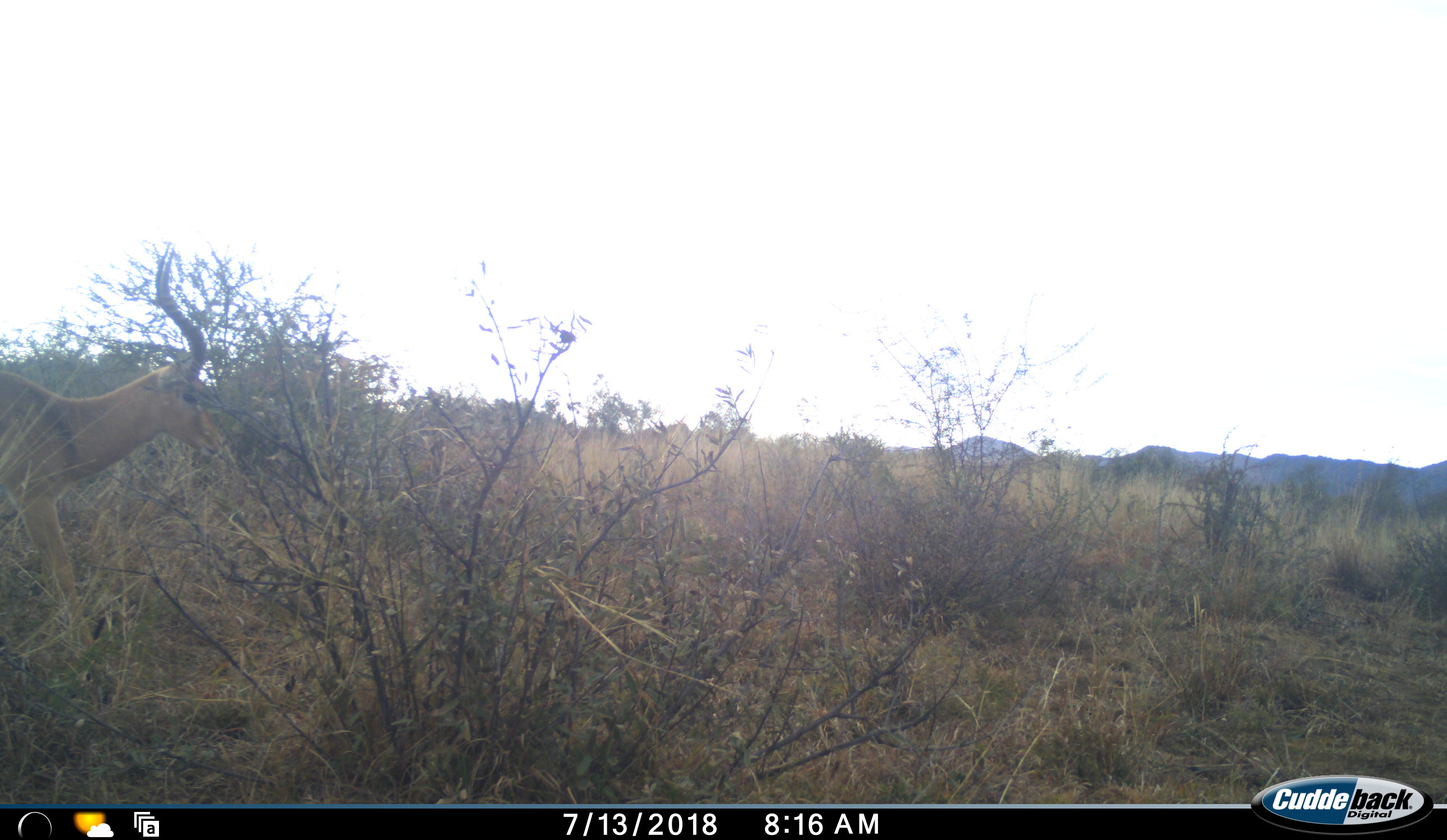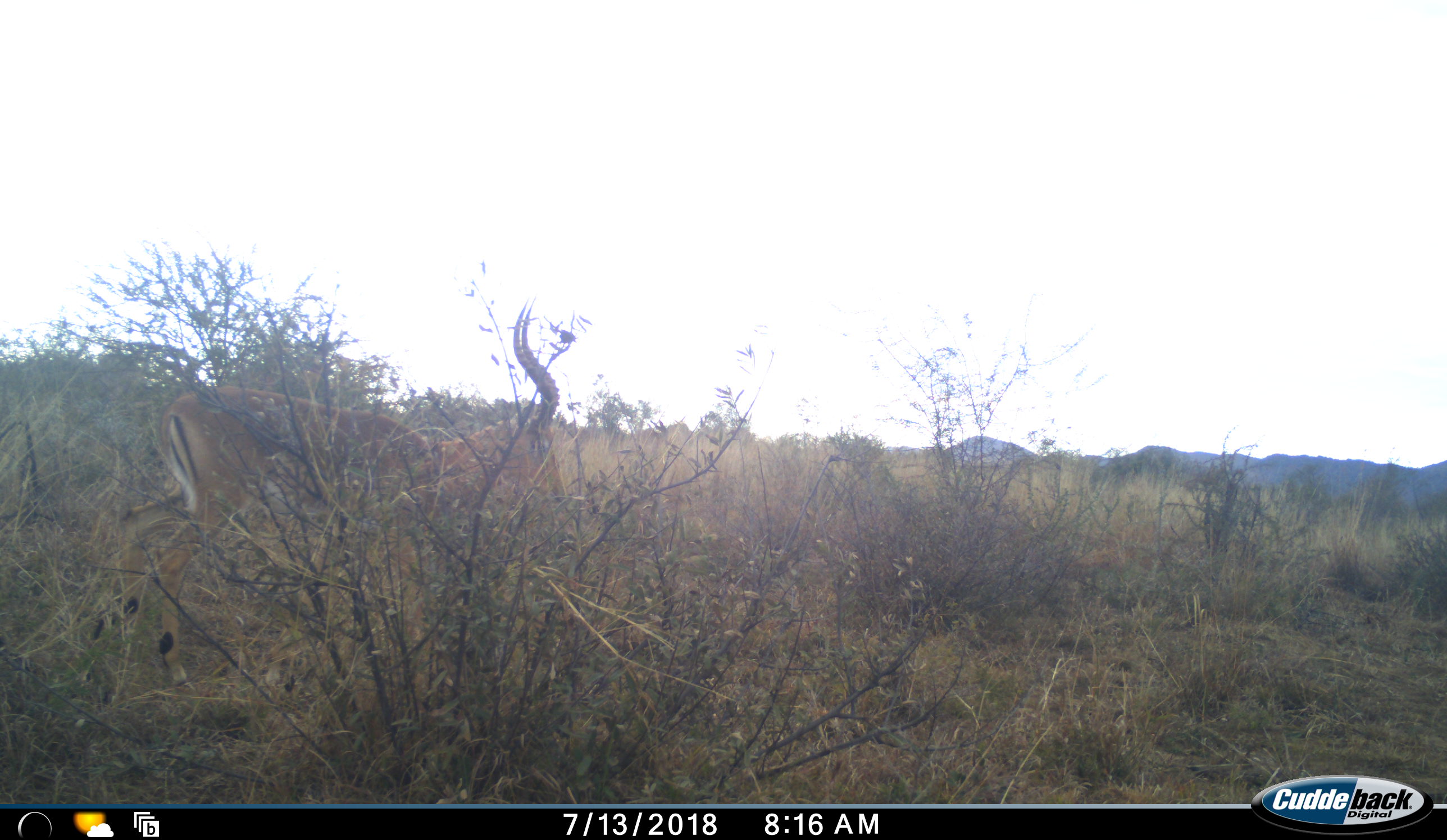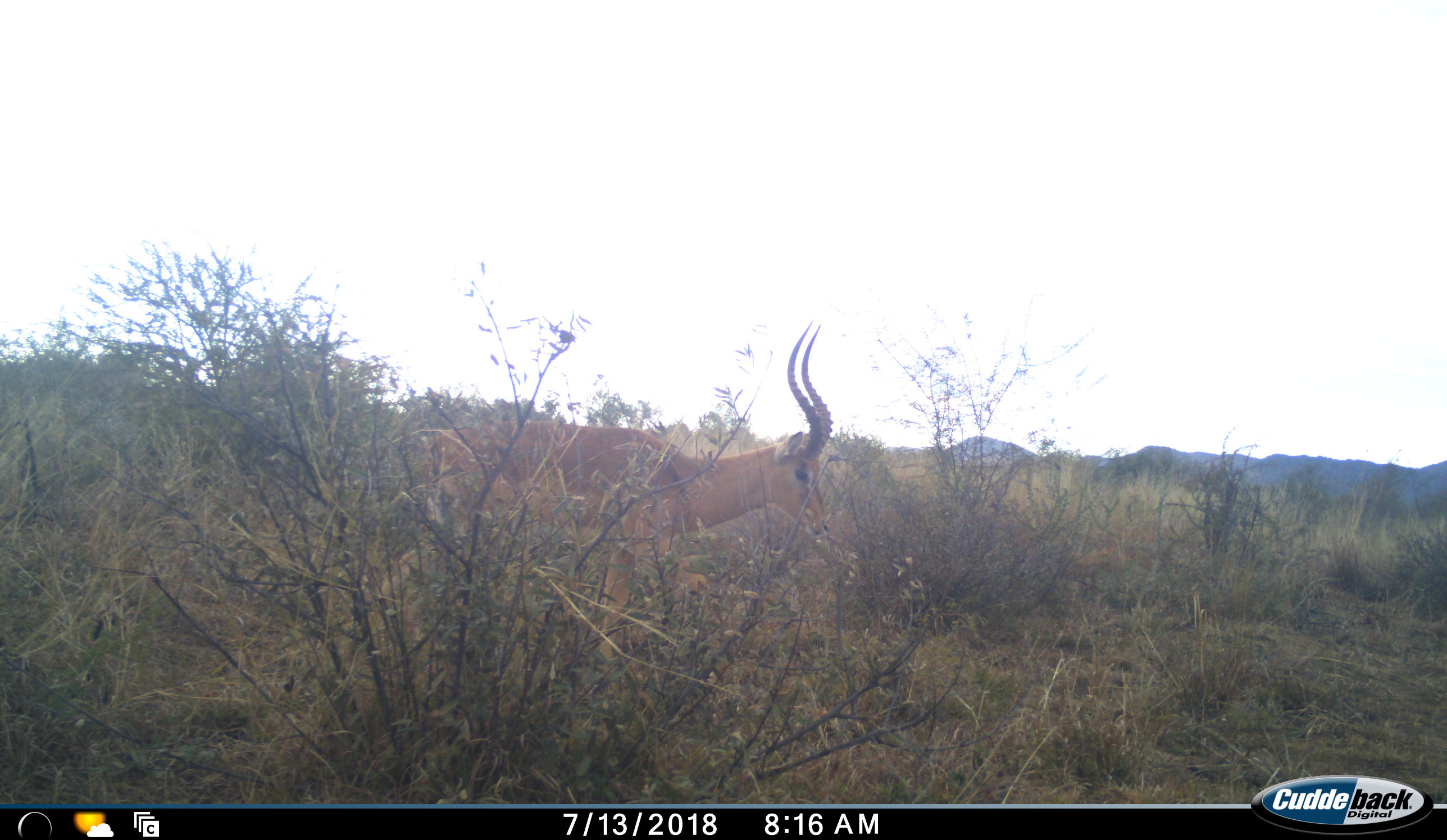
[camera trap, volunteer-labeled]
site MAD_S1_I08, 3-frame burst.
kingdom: Animalia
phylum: Chordata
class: Mammalia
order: Artiodactyla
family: Bovidae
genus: Aepyceros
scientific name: Aepyceros melampus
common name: impala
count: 1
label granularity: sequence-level